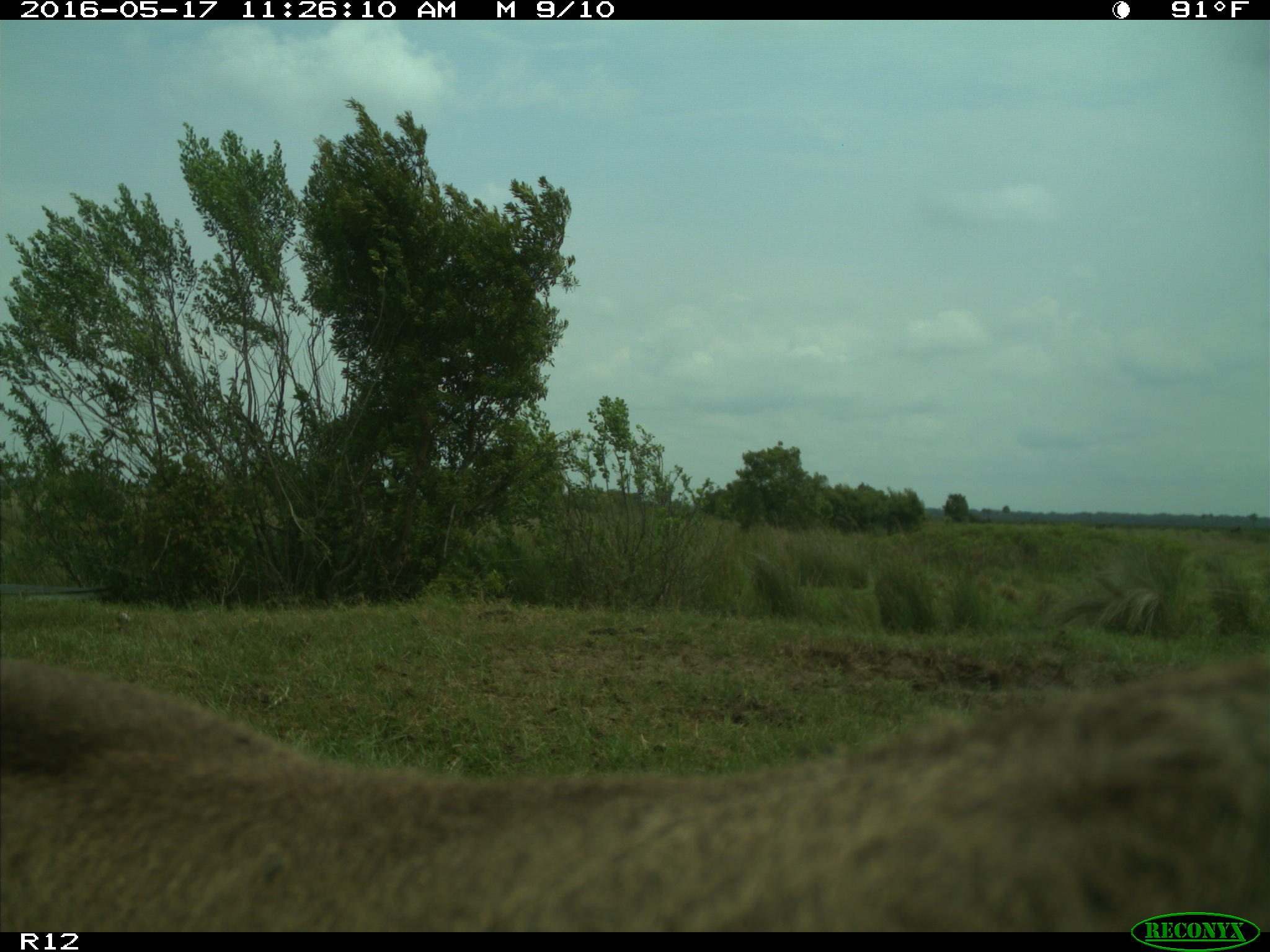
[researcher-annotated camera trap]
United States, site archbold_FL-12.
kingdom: Animalia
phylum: Chordata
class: Mammalia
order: Artiodactyla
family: Bovidae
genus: Bos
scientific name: Bos taurus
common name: domestic cow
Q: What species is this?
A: Bos taurus (domestic cow).